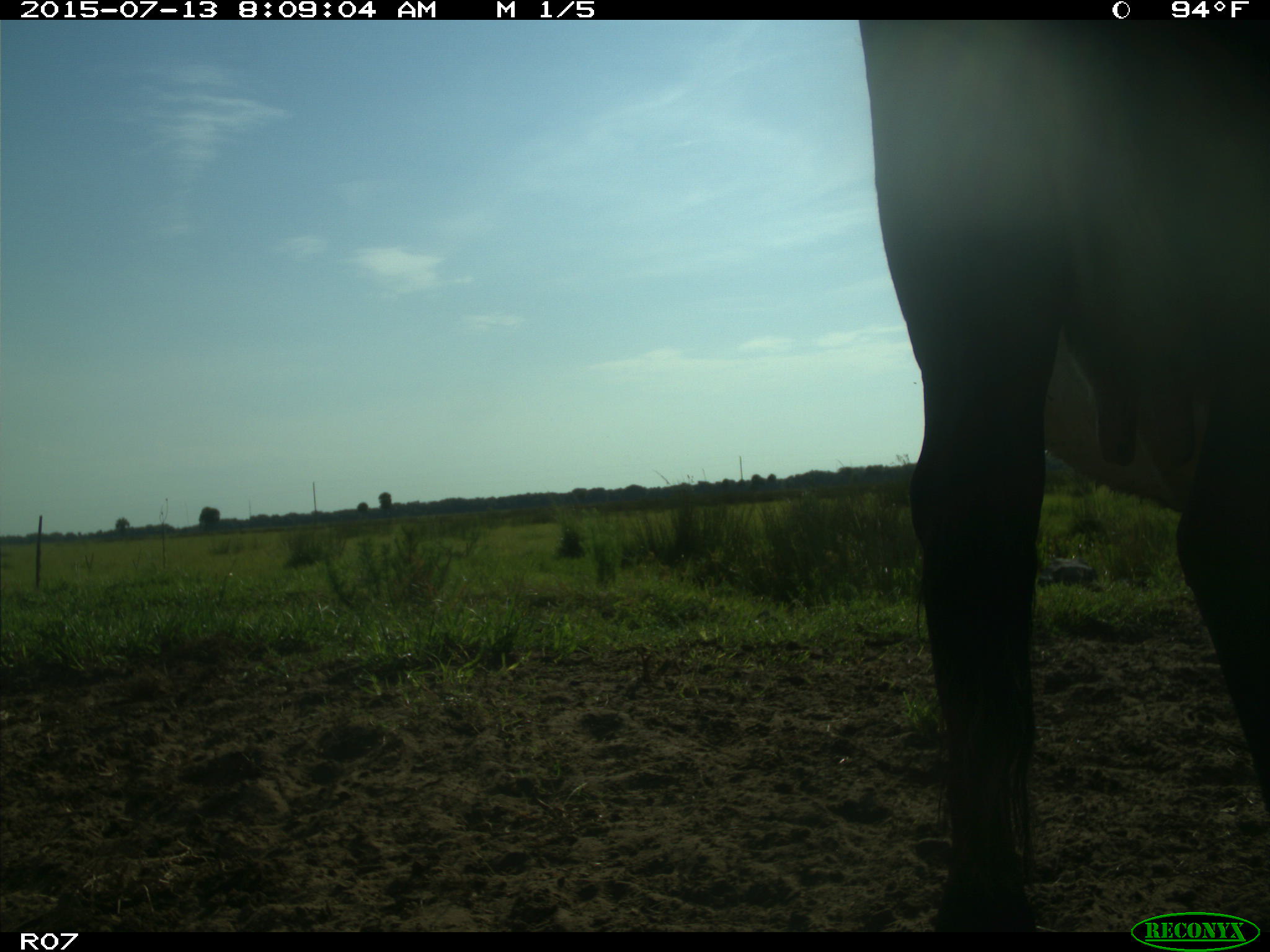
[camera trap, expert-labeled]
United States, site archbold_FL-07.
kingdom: Animalia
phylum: Chordata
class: Mammalia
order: Artiodactyla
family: Bovidae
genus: Bos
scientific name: Bos taurus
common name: domestic cow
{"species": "Bos taurus (domestic cow)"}